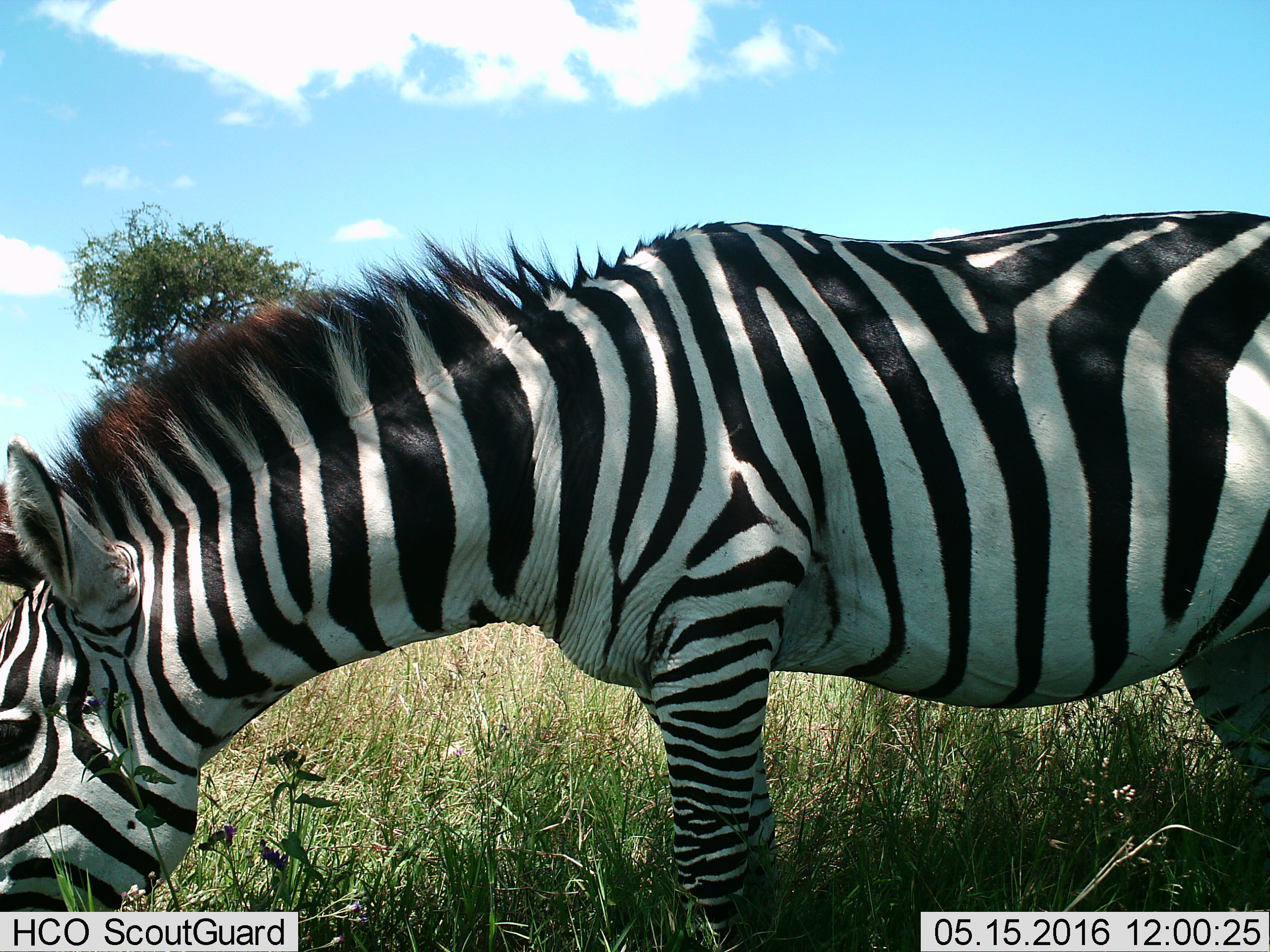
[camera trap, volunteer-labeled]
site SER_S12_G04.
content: unidentified animal